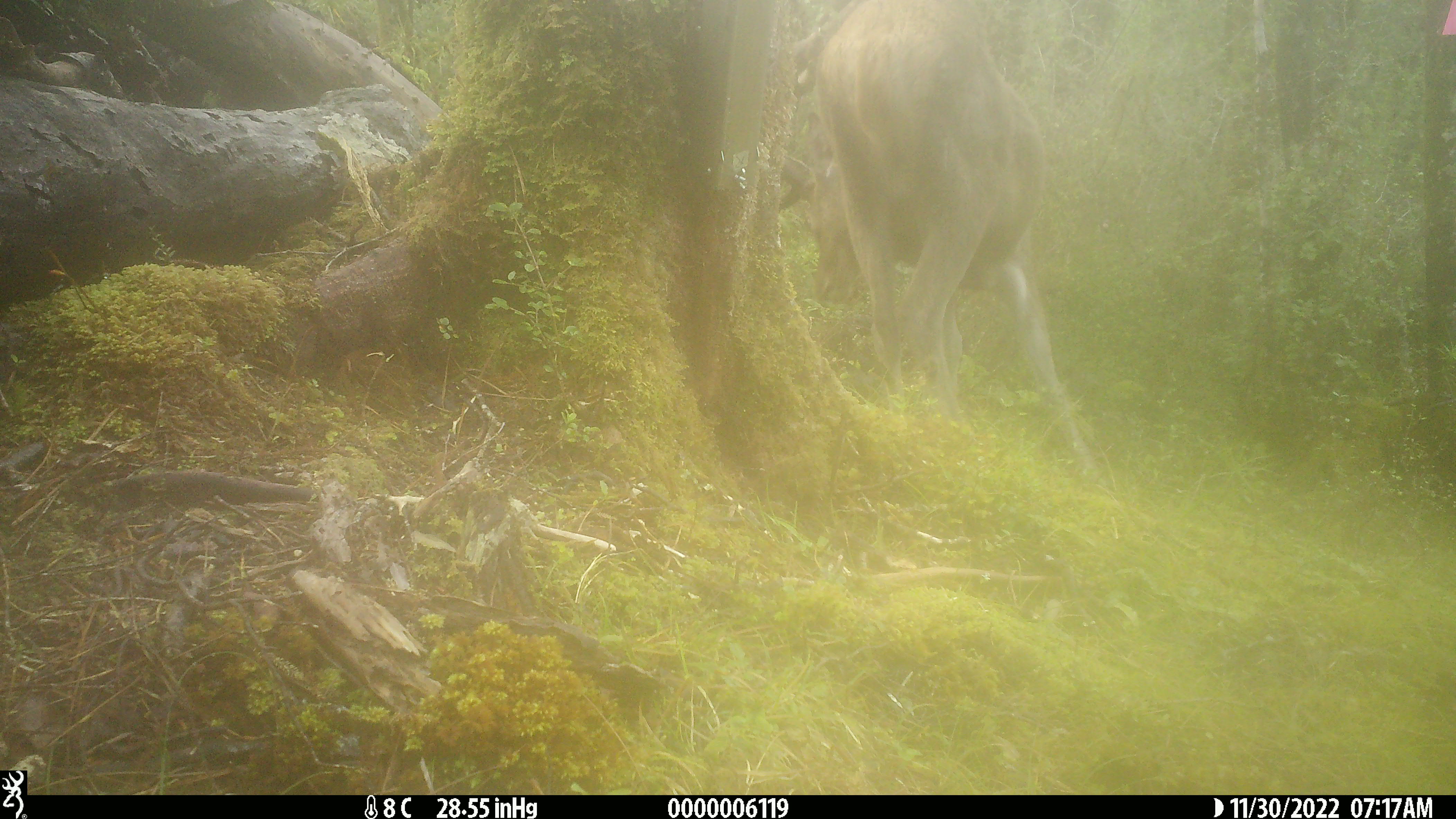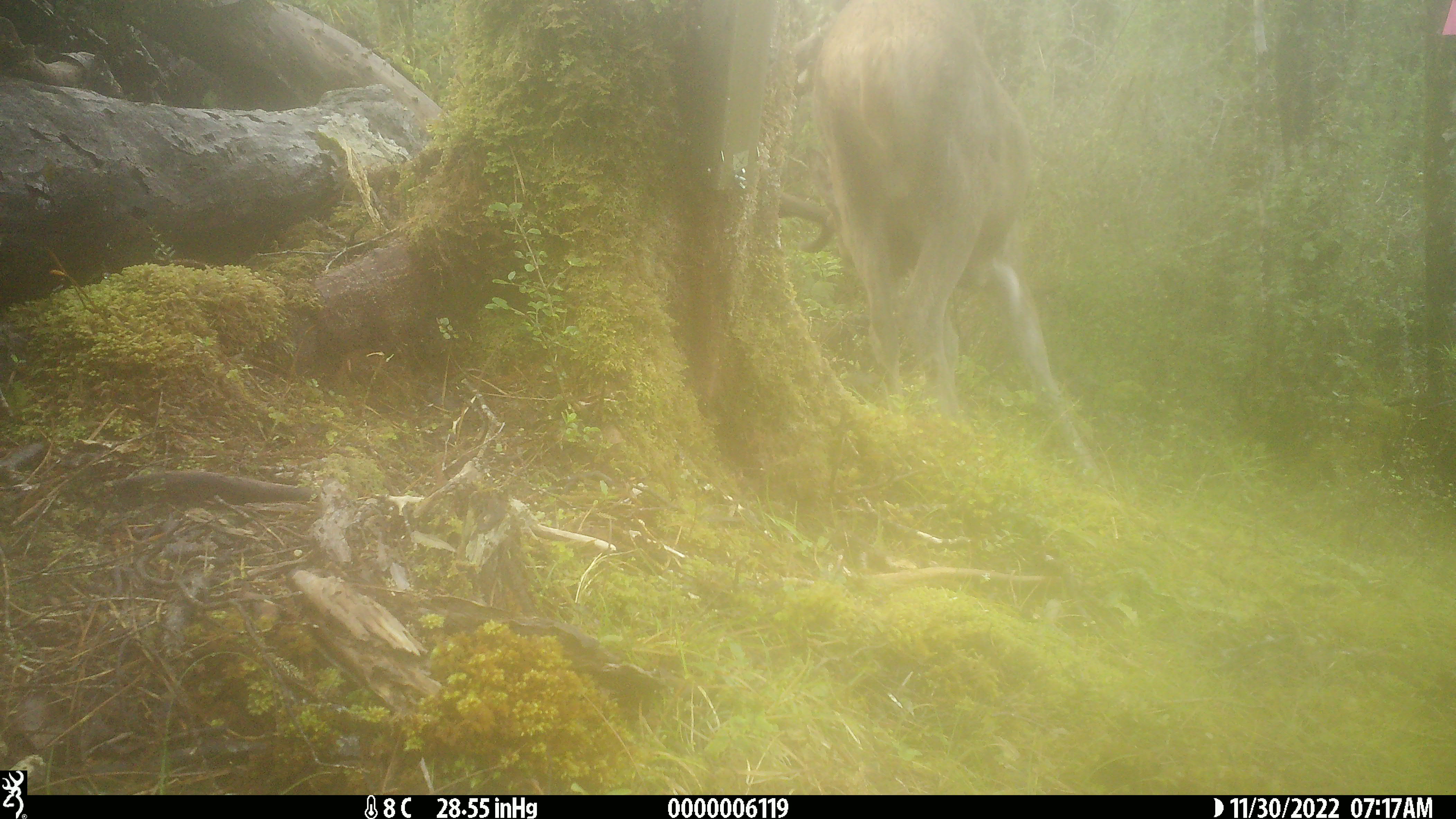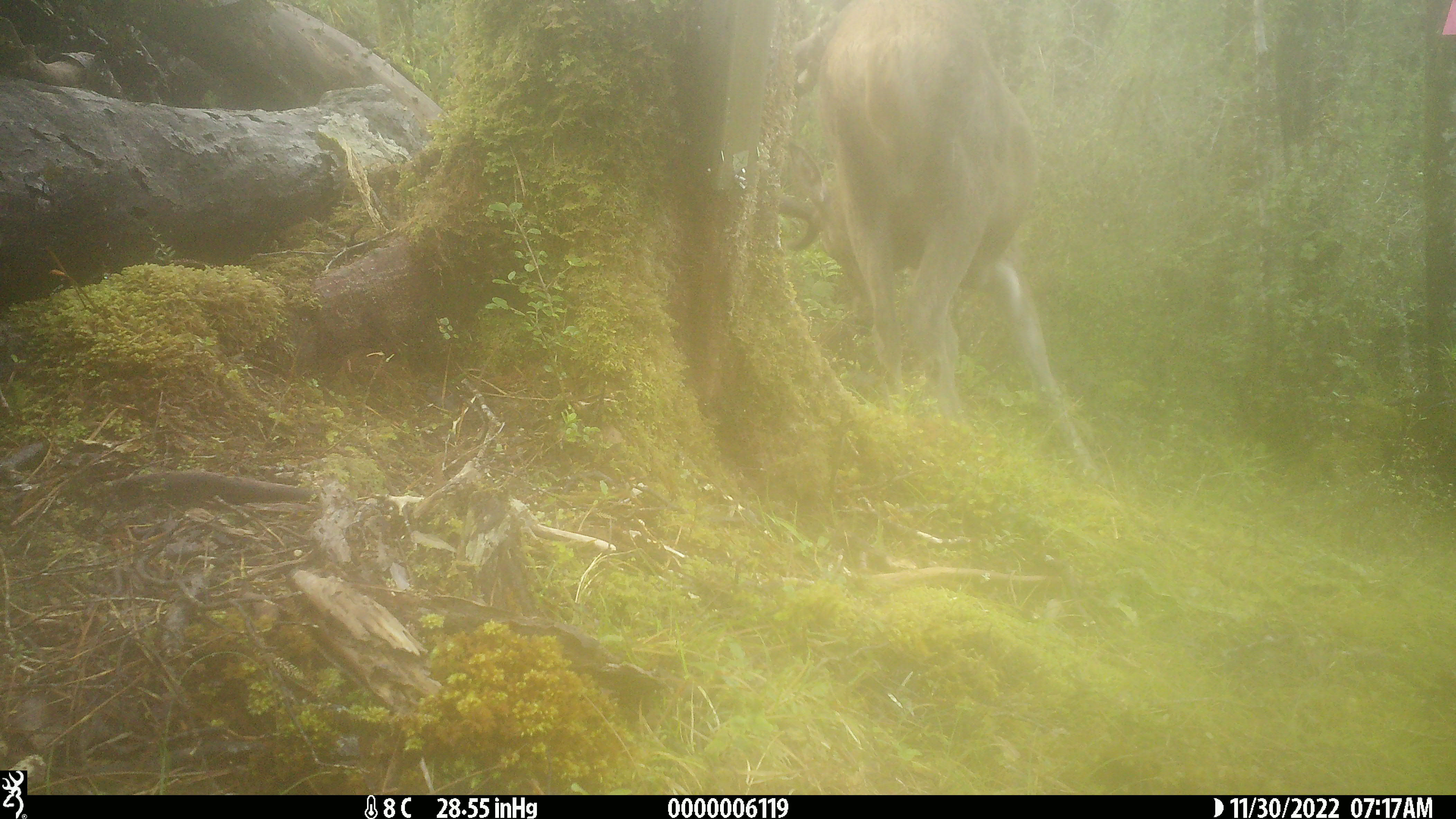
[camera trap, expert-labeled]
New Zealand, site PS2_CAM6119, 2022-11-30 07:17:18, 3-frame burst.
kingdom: Animalia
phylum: Chordata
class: Mammalia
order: Artiodactyla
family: Cervidae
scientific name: Cervidae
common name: deer